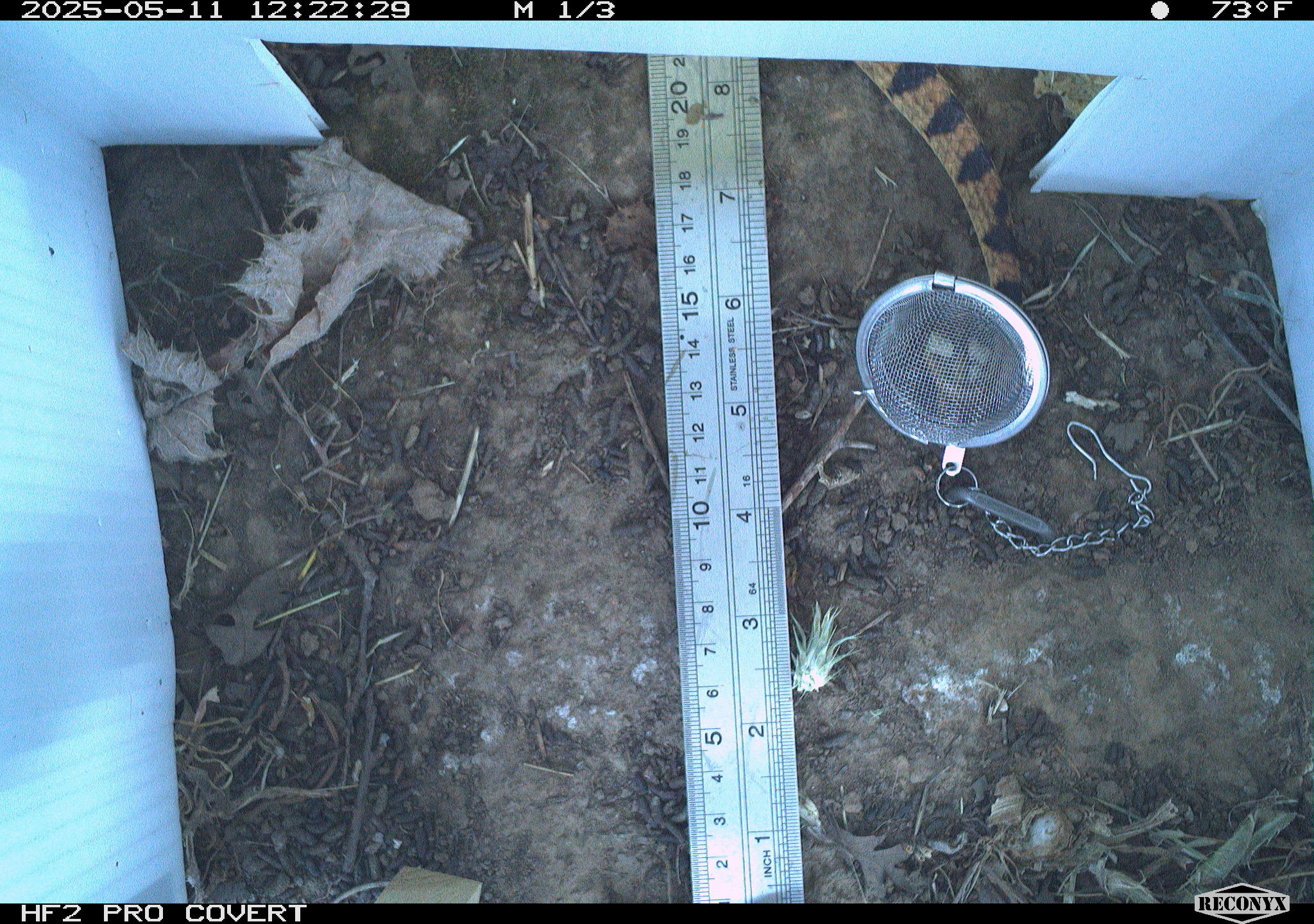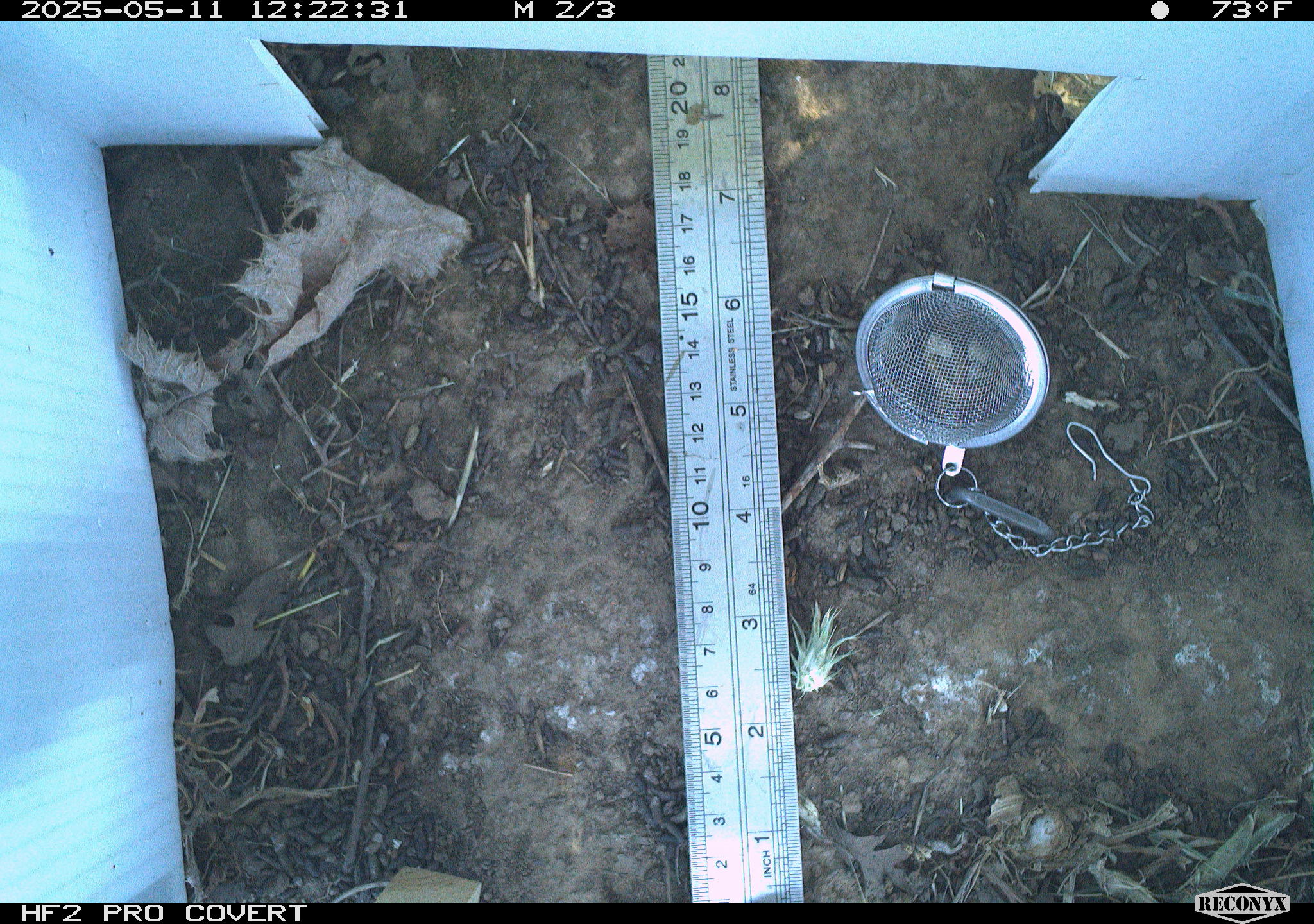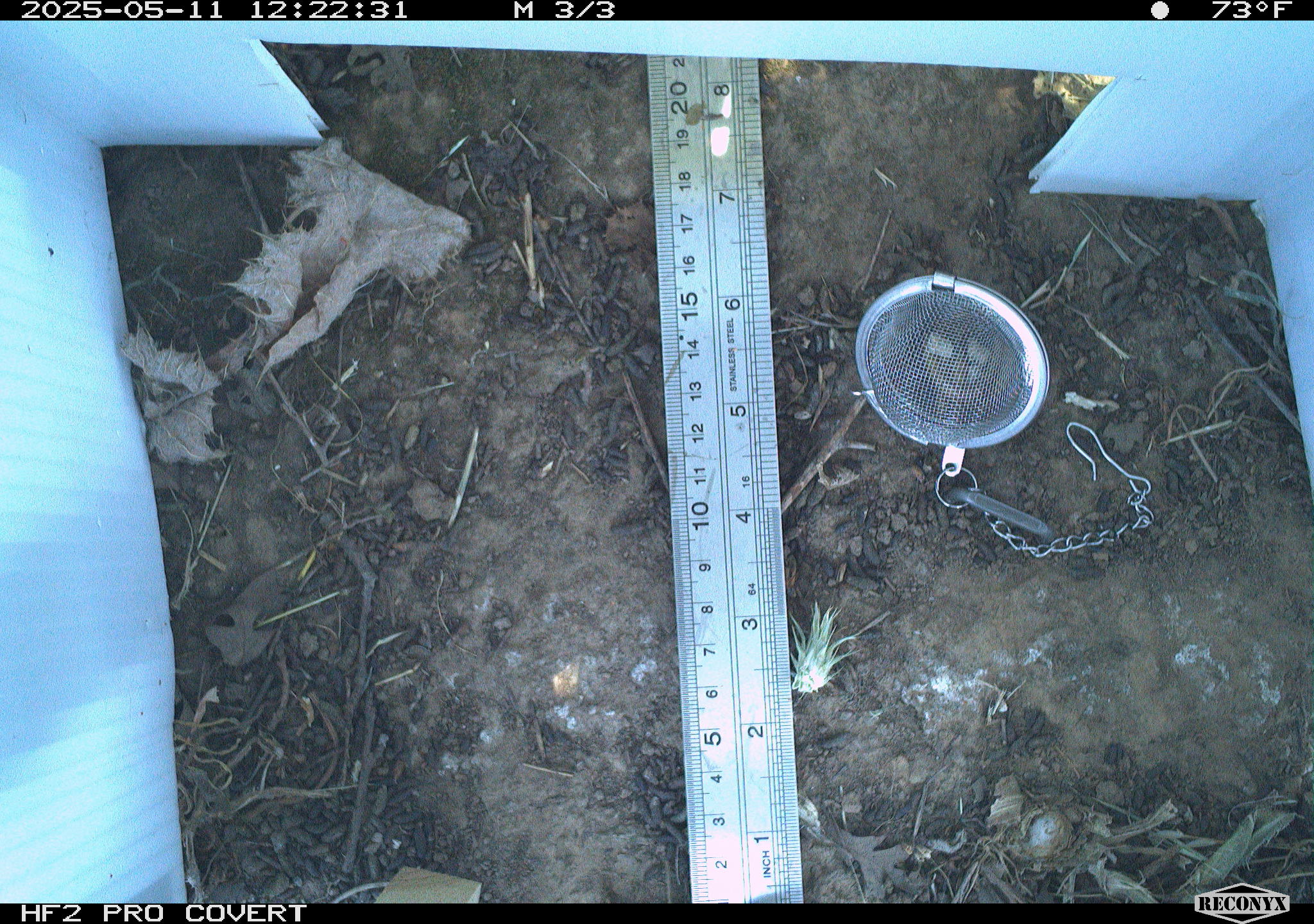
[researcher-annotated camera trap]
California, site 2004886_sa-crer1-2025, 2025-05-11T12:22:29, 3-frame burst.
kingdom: Animalia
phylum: Chordata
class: Reptilia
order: Squamata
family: Colubridae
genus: Pituophis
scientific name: Pituophis catenifer catenifer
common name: pacific gophersnake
Pacific gophersnake (Pituophis catenifer catenifer).